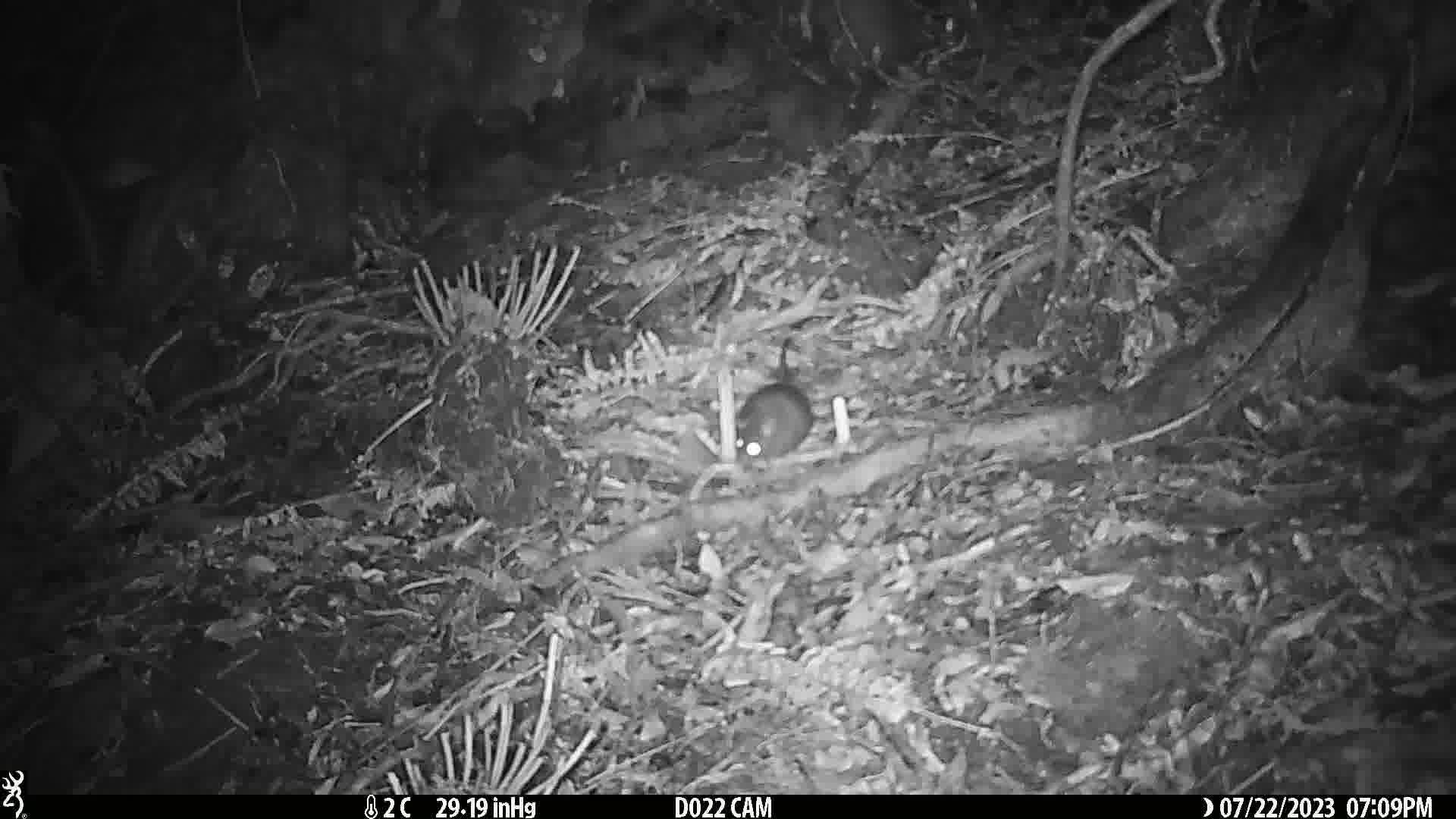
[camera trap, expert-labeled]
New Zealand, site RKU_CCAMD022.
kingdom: Animalia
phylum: Chordata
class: Mammalia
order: Rodentia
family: Muridae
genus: Rattus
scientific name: Rattus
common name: rat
Rat (Rattus).